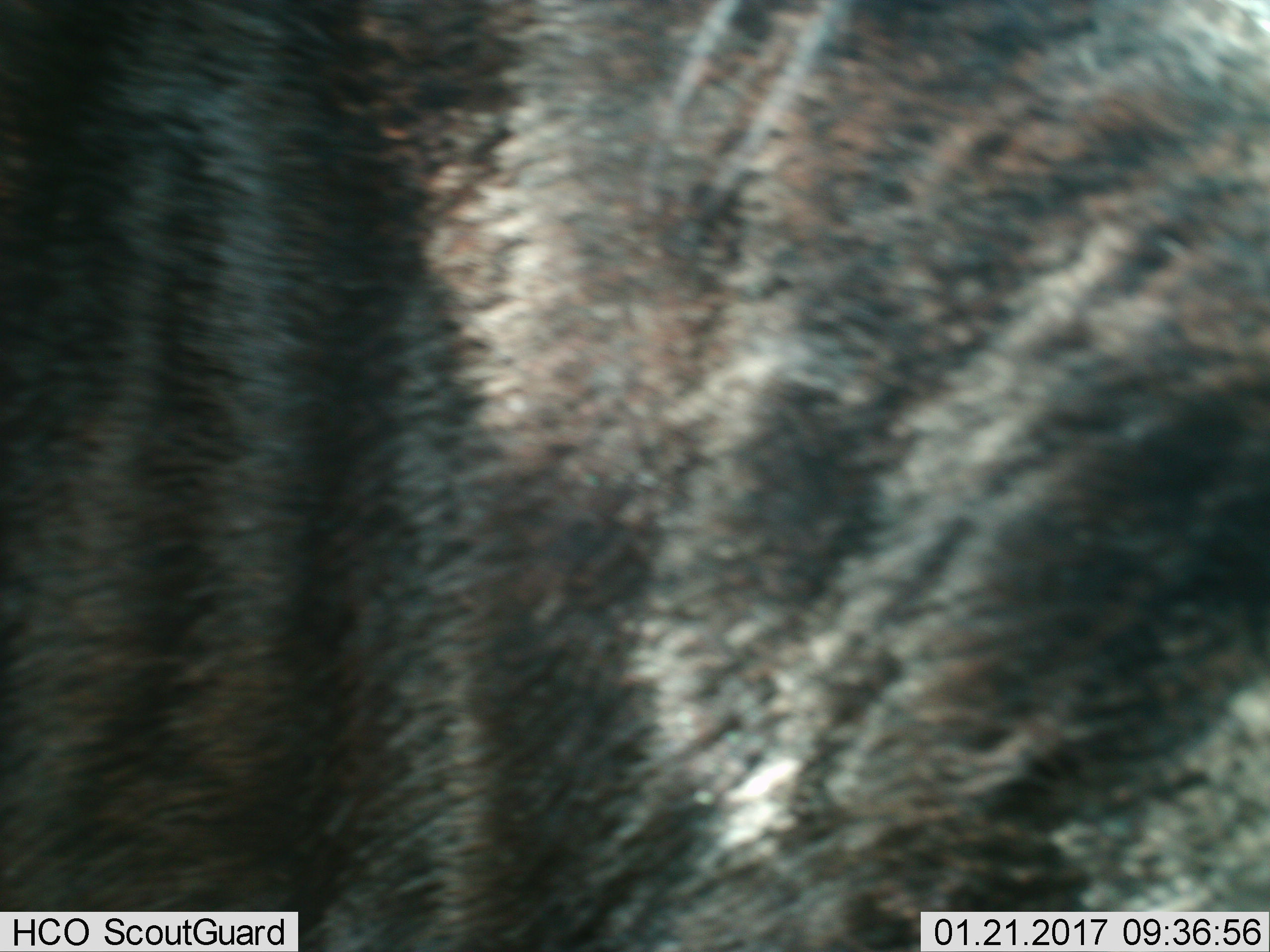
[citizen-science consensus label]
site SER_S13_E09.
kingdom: Animalia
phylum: Chordata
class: Mammalia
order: Artiodactyla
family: Bovidae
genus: Connochaetes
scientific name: Connochaetes taurinus taurinus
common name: blue wildebeest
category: wildebeestblue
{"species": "wildebeestblue (blue wildebeest) (Connochaetes taurinus taurinus)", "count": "1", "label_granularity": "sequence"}